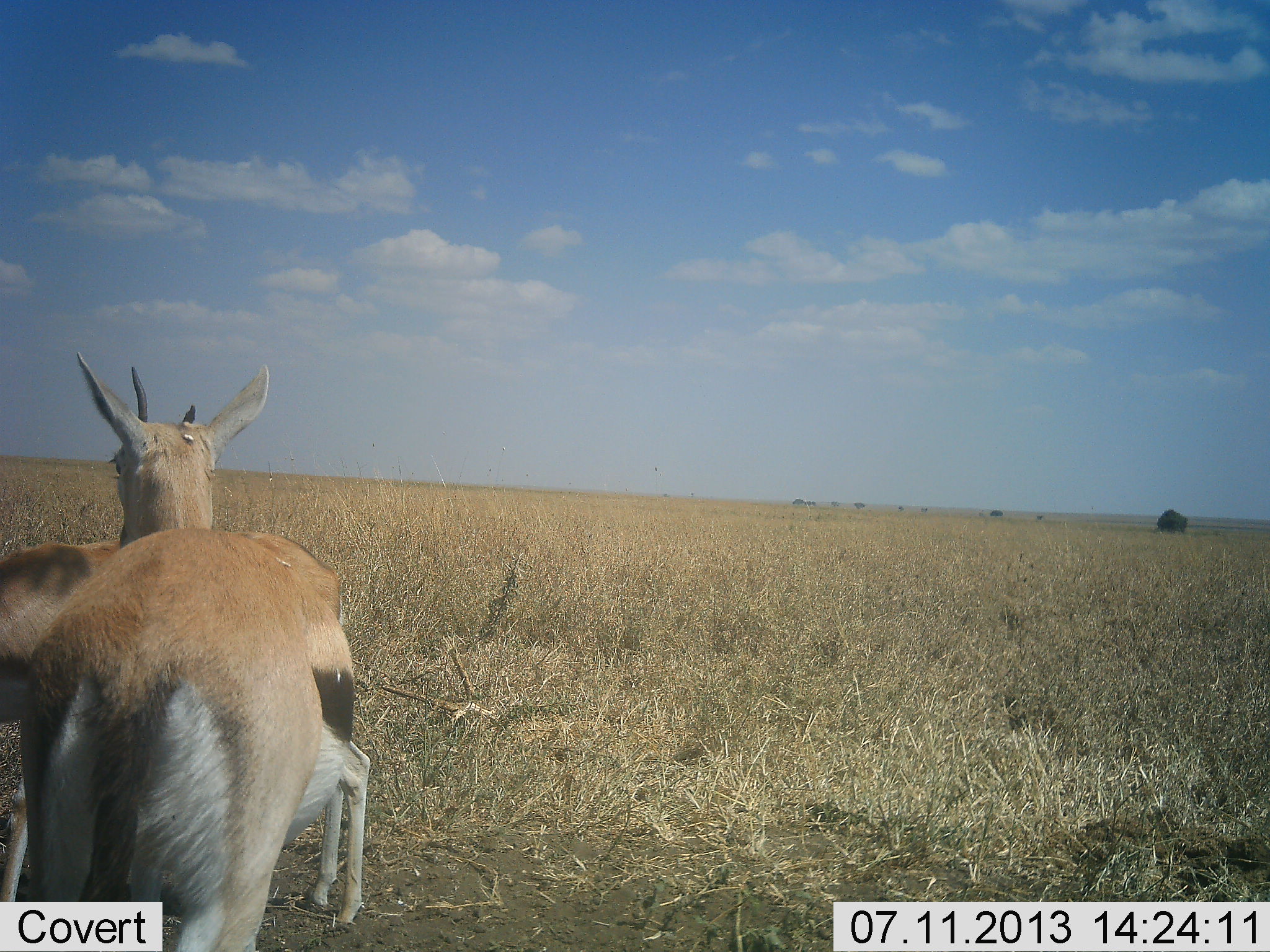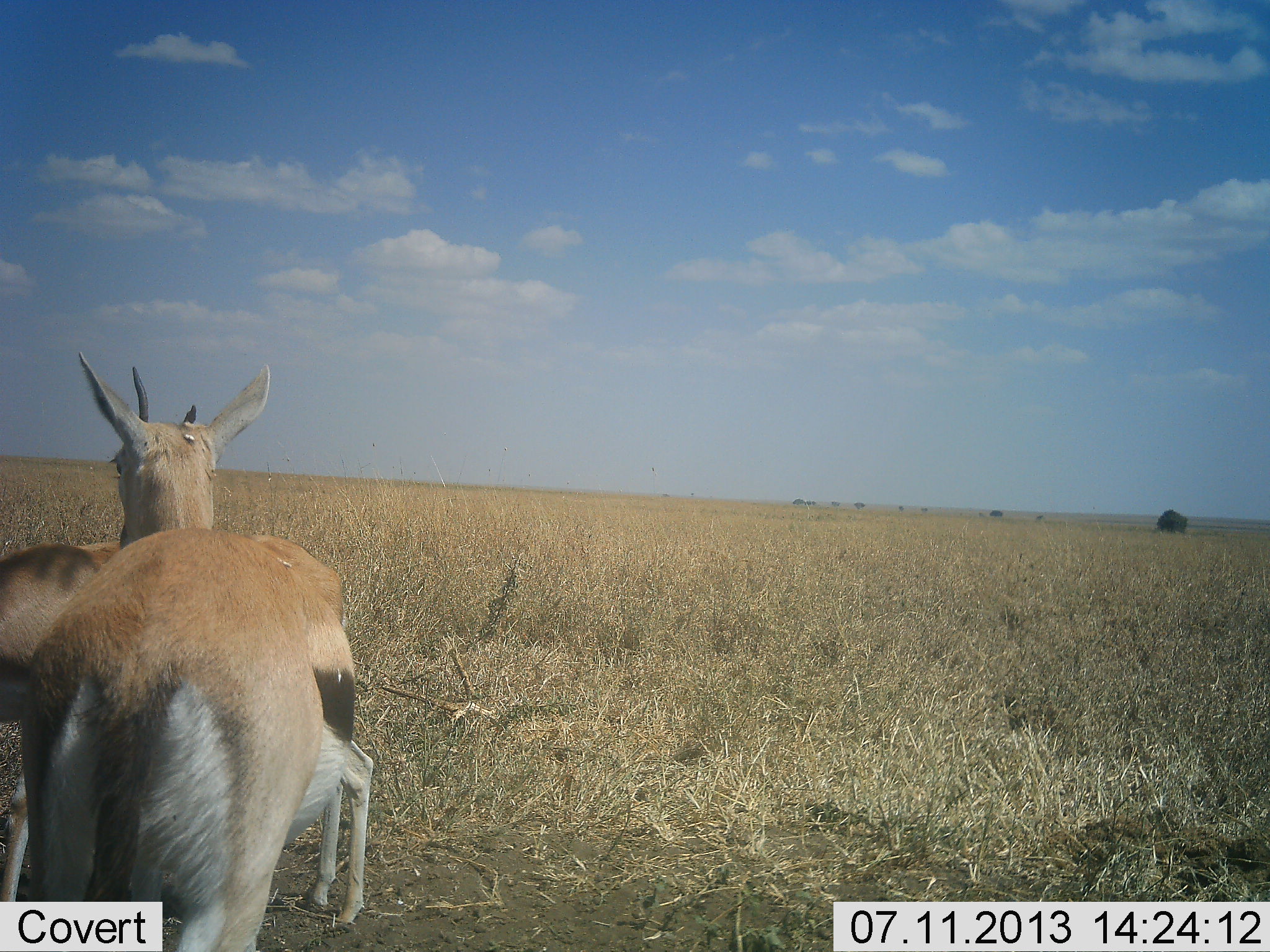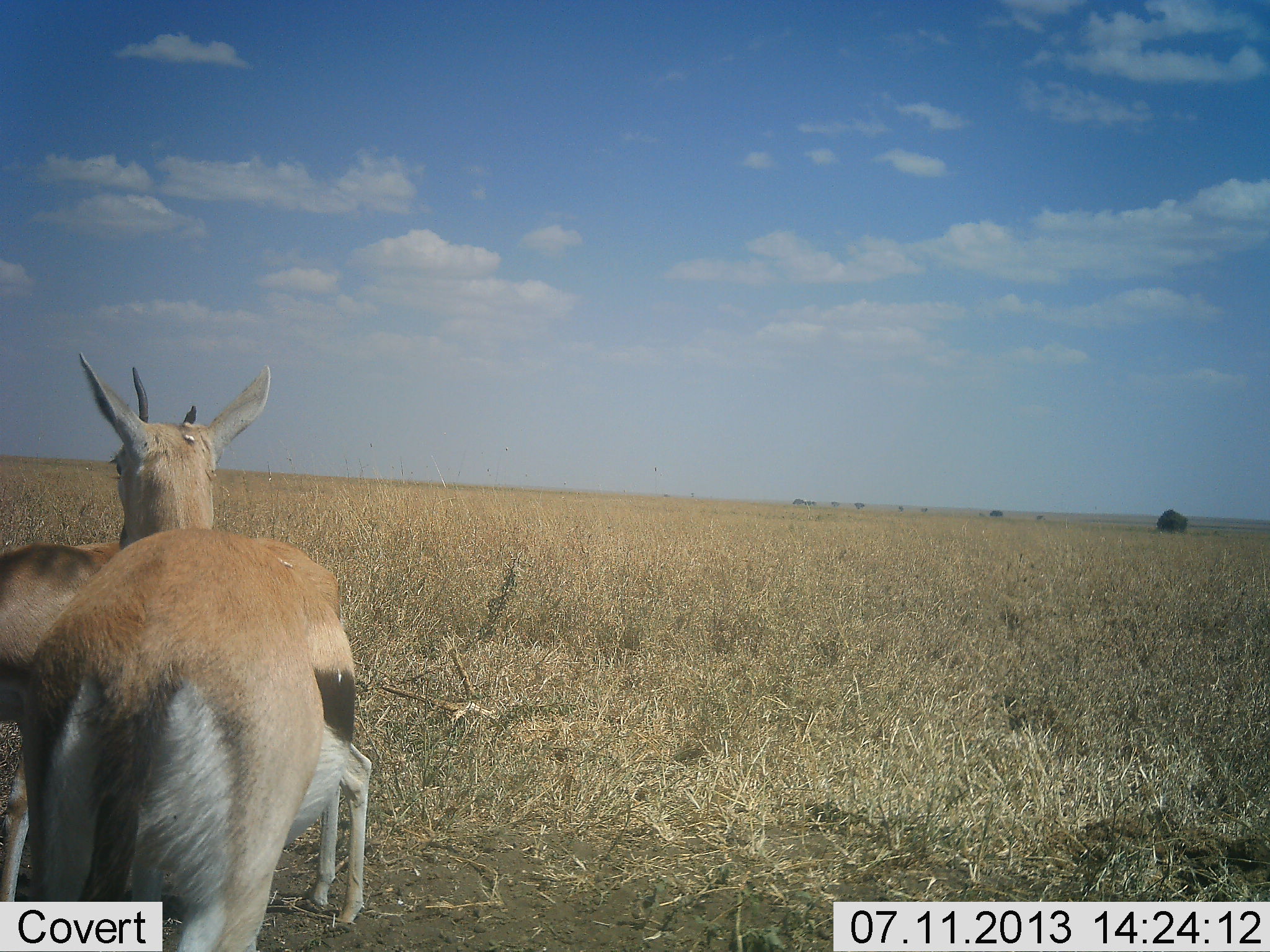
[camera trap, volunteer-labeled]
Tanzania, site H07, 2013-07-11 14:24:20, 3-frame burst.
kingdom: Animalia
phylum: Chordata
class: Mammalia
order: Artiodactyla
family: Bovidae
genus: Eudorcas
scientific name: Eudorcas thomsonii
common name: thomson's gazelle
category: gazellethomsons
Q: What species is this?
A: Gazellethomsons (thomson's gazelle) (Eudorcas thomsonii).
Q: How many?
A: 2.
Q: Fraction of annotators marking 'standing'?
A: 100%.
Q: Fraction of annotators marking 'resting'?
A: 7%.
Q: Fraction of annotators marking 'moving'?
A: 0%.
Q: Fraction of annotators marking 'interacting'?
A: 0%.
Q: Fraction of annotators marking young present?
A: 7%.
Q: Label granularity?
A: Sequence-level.